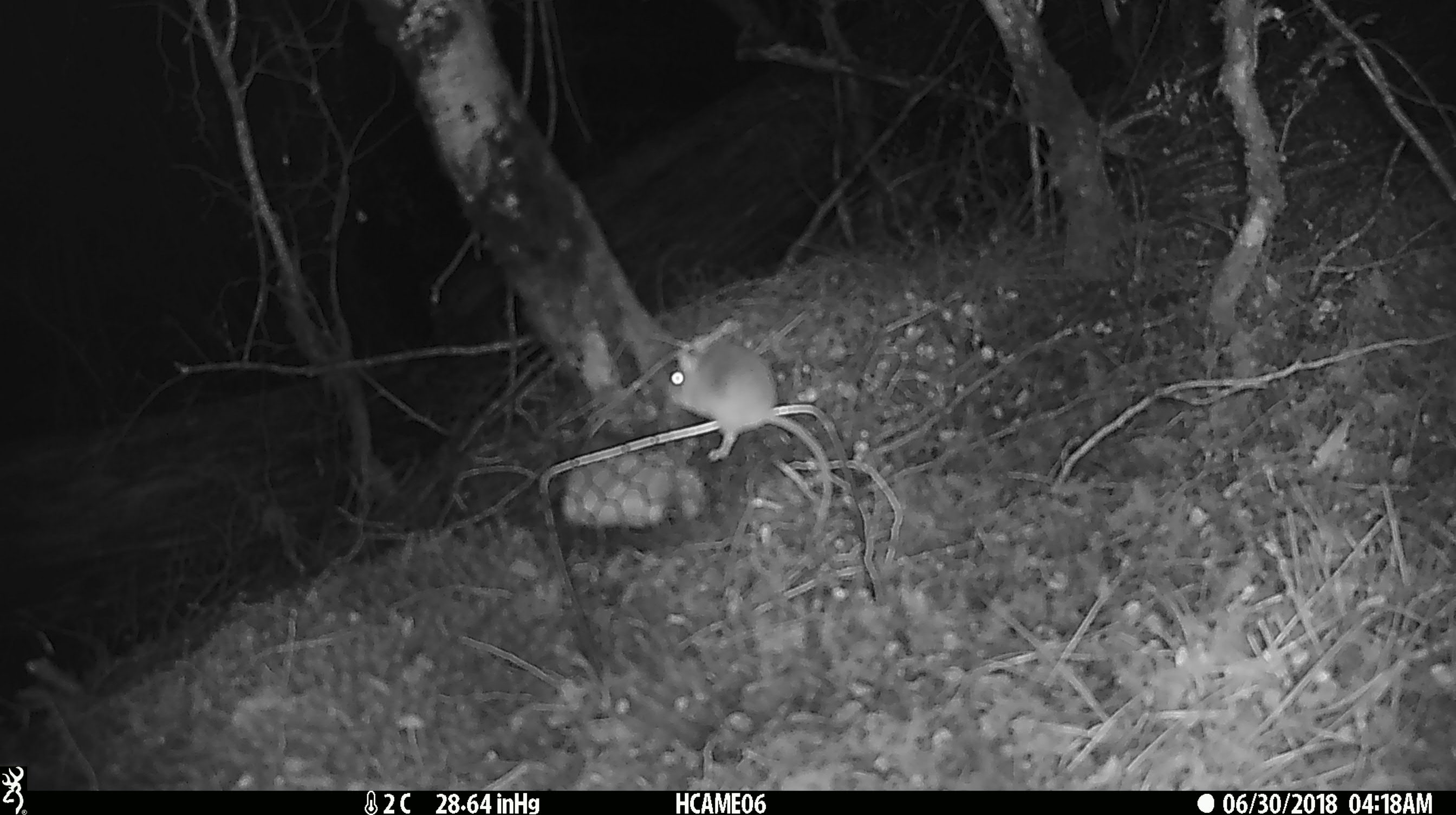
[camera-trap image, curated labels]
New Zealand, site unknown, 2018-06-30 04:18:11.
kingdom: Animalia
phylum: Chordata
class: Mammalia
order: Rodentia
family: Muridae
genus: Mus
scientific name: Mus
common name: mouse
Mouse (Mus).